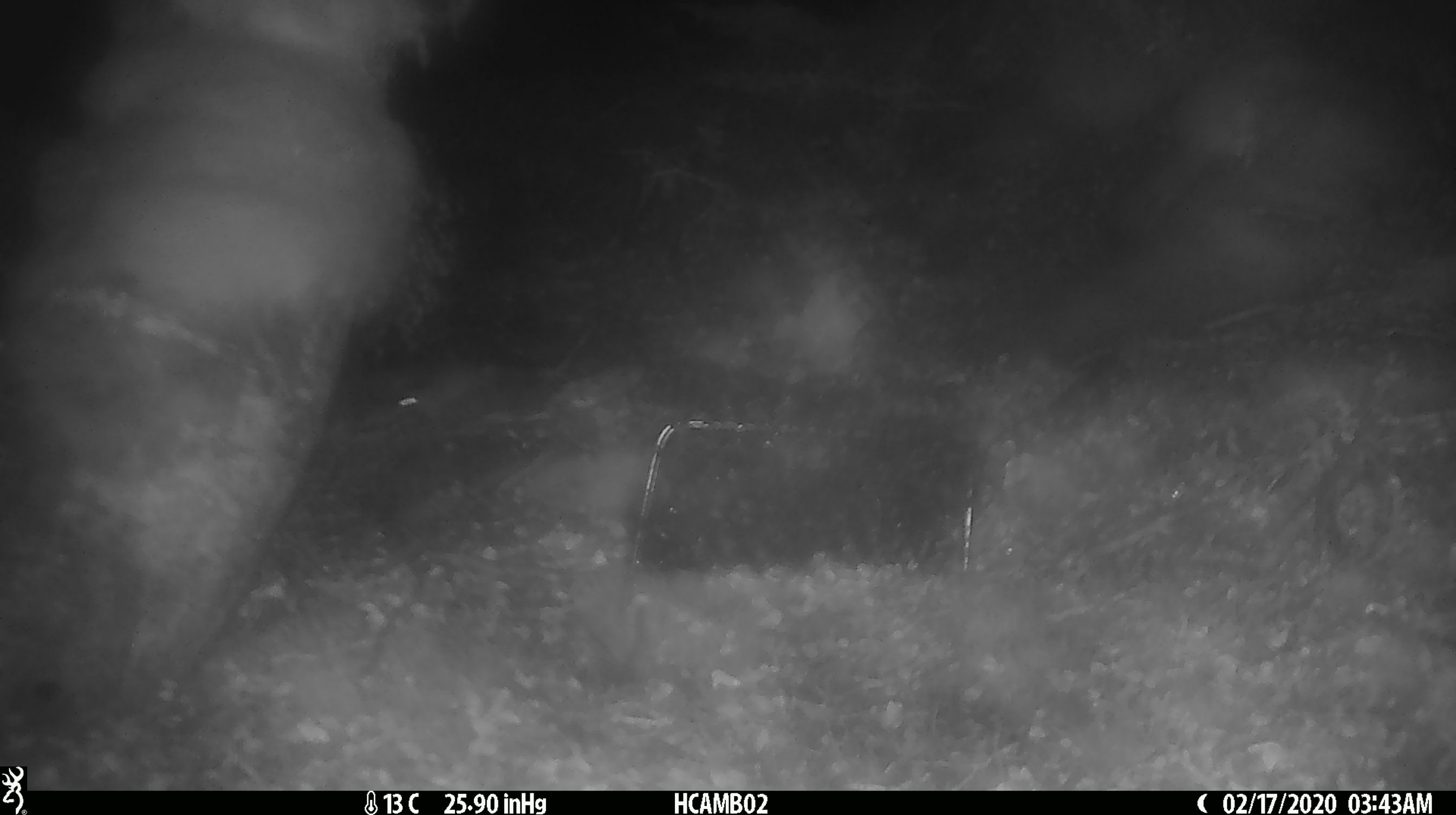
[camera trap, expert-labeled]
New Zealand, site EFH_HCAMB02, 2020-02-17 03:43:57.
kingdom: Animalia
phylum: Chordata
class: Mammalia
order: Rodentia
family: Muridae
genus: Mus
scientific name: Mus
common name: mouse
Mouse (Mus).